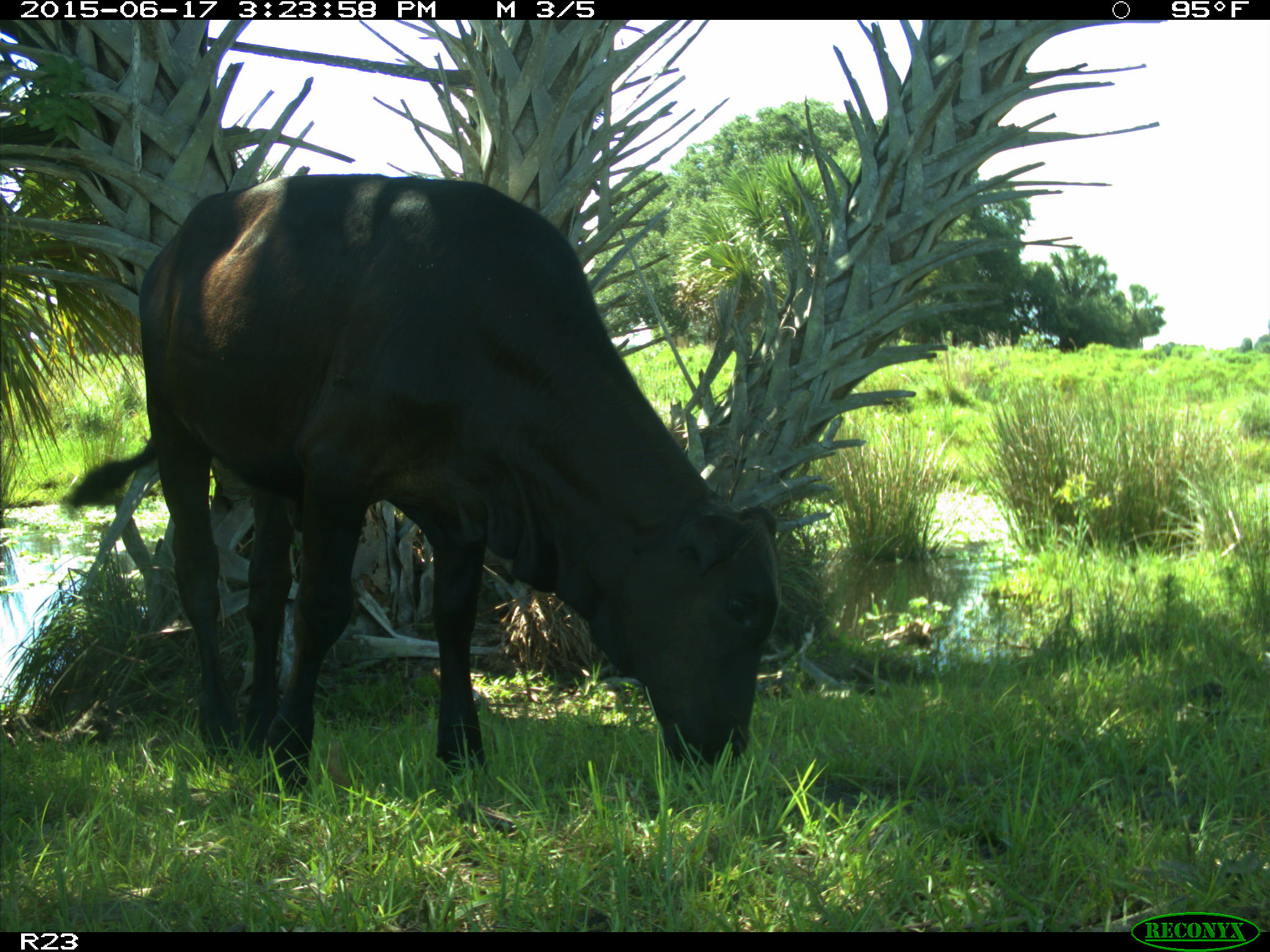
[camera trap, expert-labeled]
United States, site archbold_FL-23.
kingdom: Animalia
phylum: Chordata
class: Mammalia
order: Artiodactyla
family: Bovidae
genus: Bos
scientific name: Bos taurus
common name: domestic cow